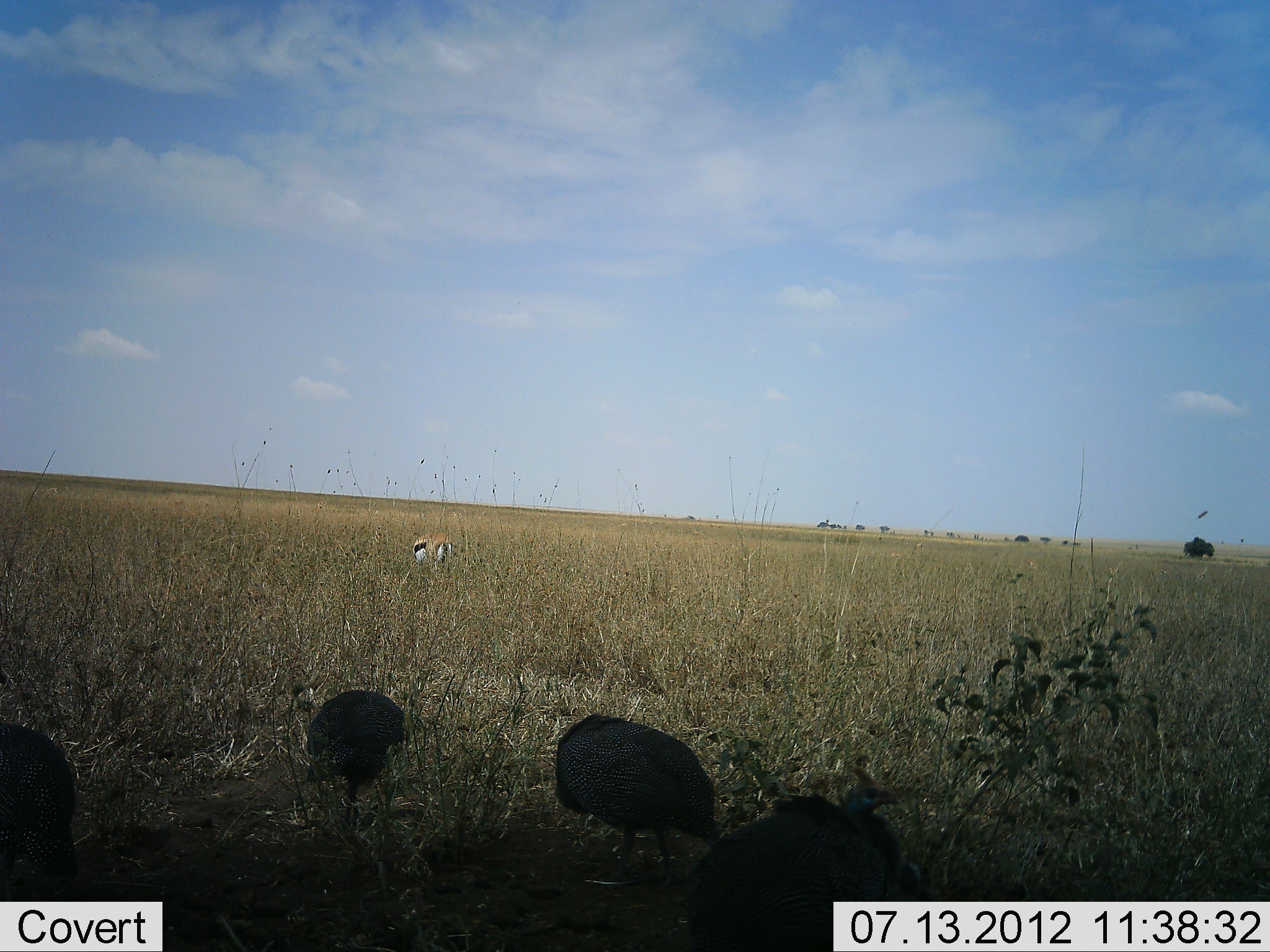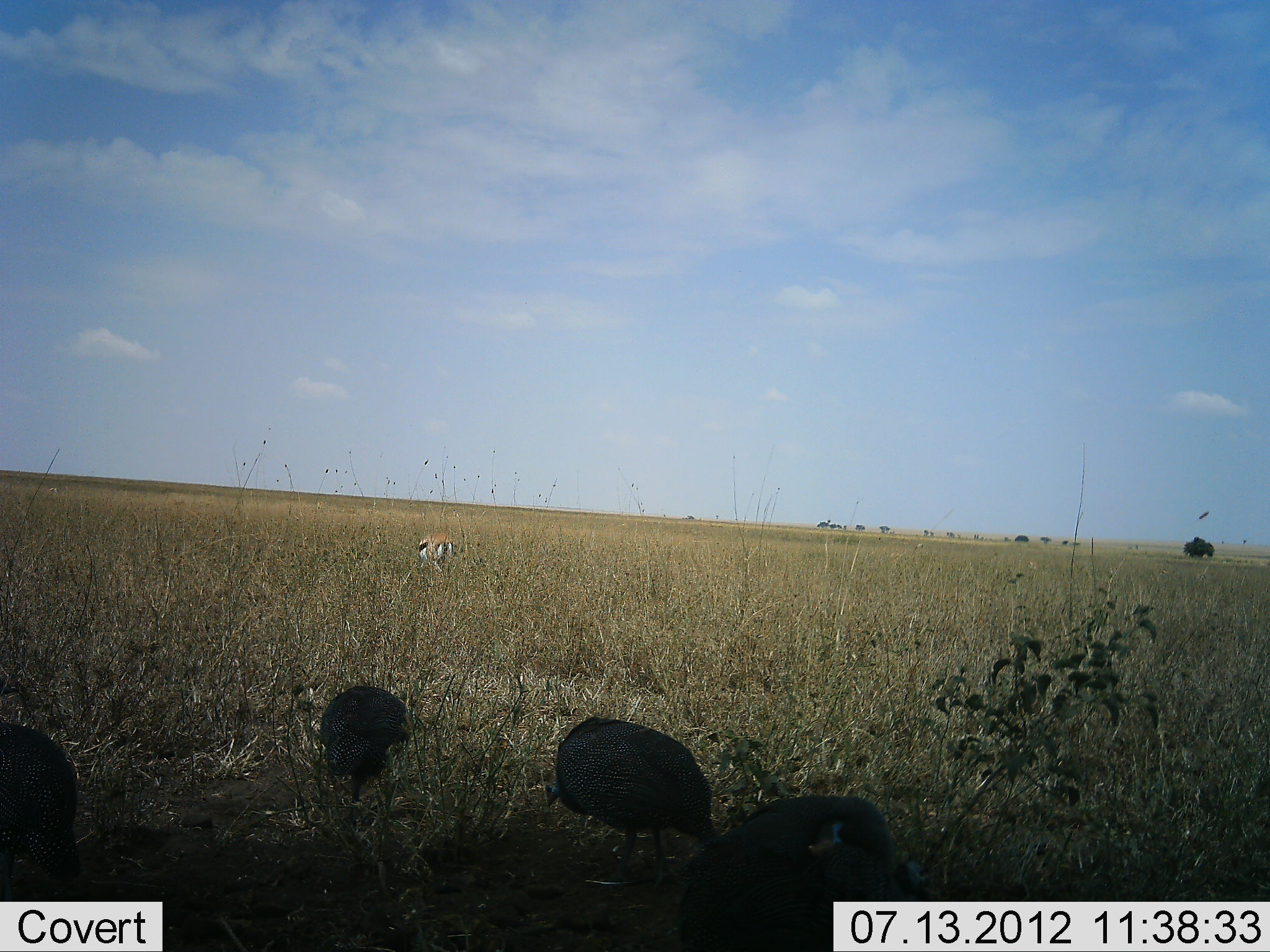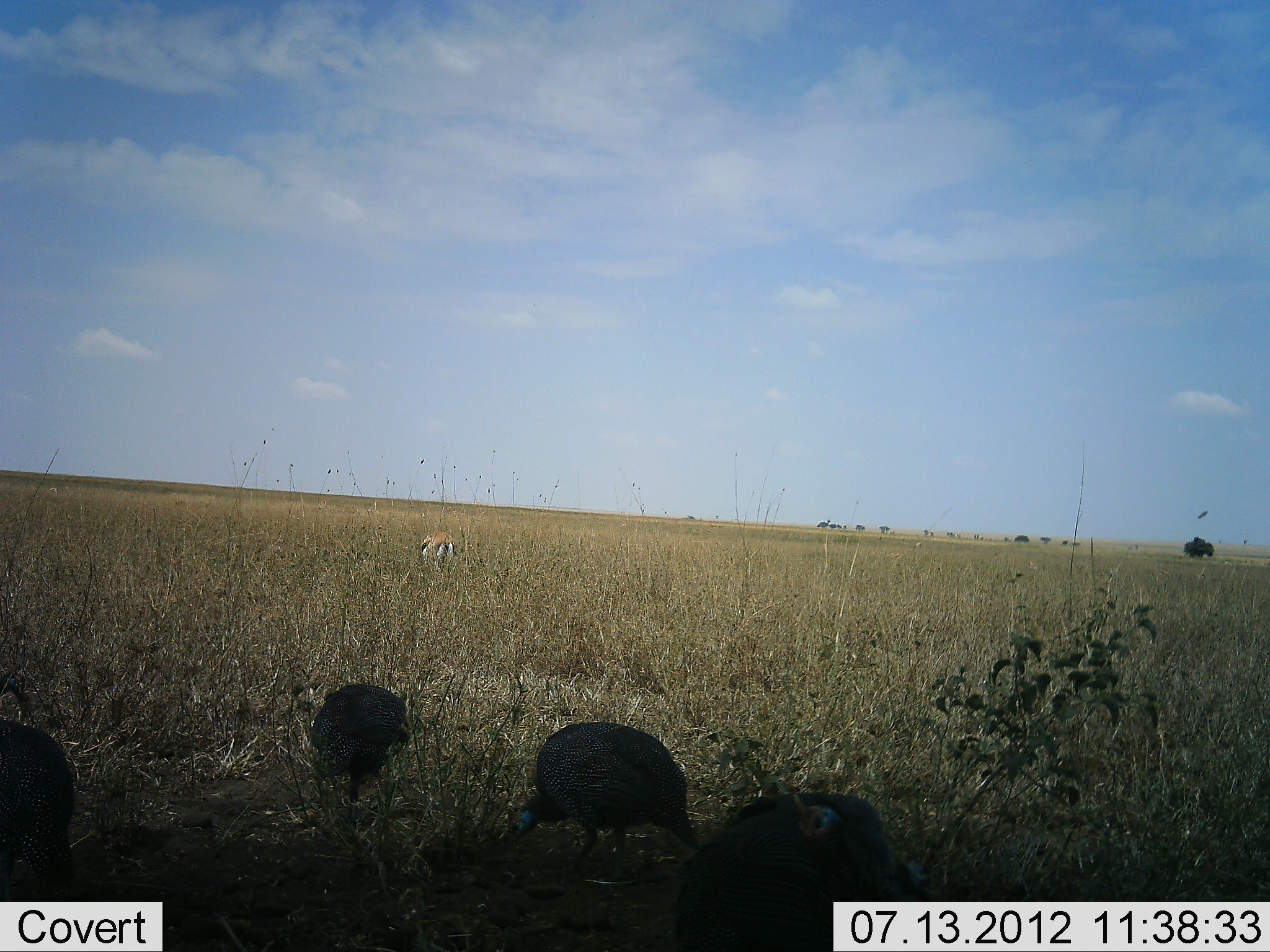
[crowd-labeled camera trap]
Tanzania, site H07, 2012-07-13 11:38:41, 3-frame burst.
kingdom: Animalia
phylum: Chordata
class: Mammalia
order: Artiodactyla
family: Bovidae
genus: Eudorcas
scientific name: Eudorcas thomsonii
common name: thomson's gazelle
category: gazellethomsons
Gazellethomsons (thomson's gazelle) (Eudorcas thomsonii), count 1. Behavior (volunteer vote fractions): standing 50%, resting 0%, moving 0%, interacting 0%. Young present (vote fraction): 0%. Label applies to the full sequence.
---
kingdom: Animalia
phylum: Chordata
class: Aves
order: Galliformes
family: Numididae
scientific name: Numididae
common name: guinea fowl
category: guineafowl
Guineafowl (guinea fowl) (Numididae), count 4. Behavior (volunteer vote fractions): standing 73%, resting 0%, moving 18%, interacting 0%. Young present (vote fraction): 0%. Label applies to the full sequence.